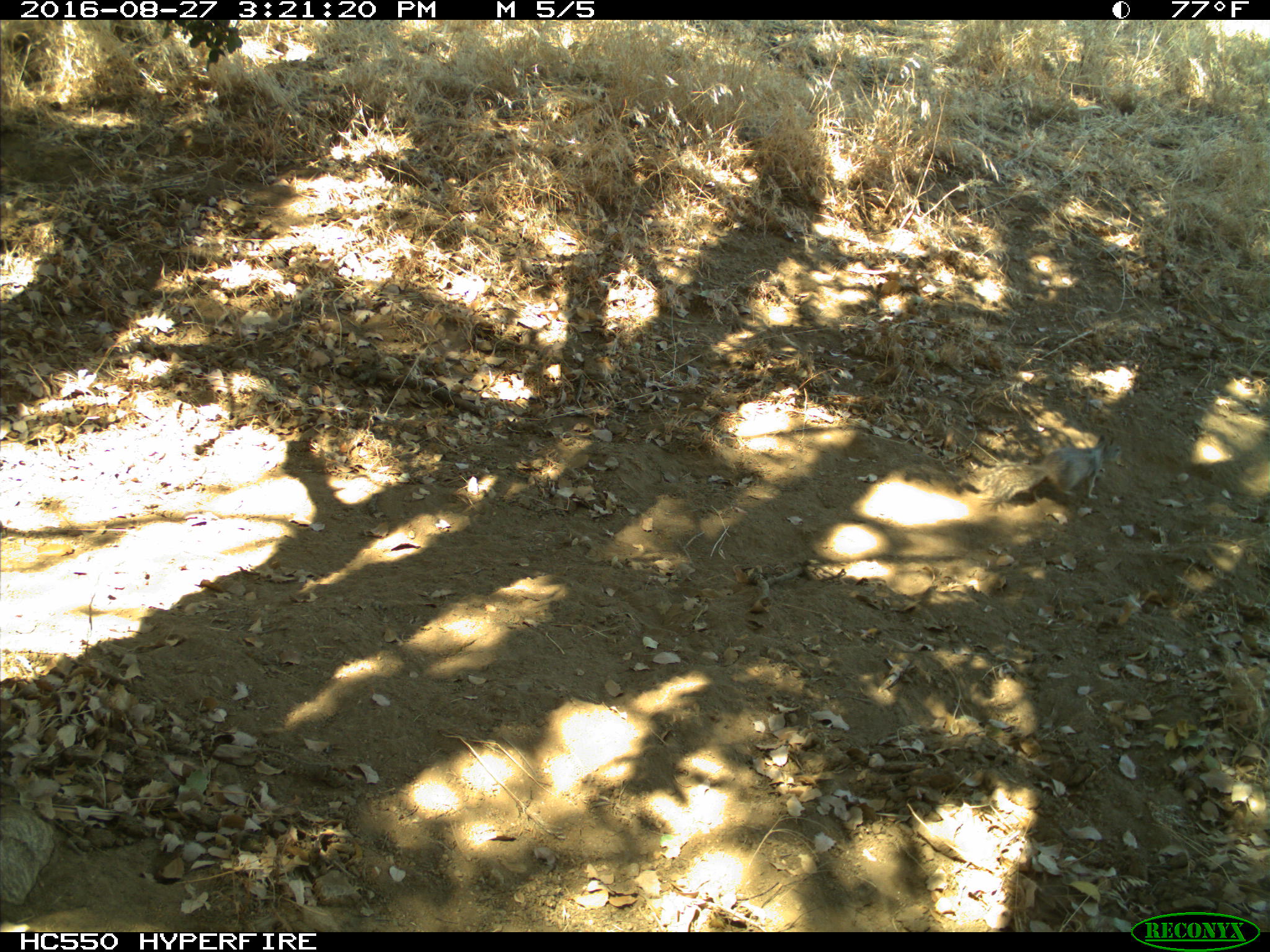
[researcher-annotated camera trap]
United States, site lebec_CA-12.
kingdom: Animalia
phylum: Chordata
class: Mammalia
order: Rodentia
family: Sciuridae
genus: Otospermophilus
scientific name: Otospermophilus beecheyi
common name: california ground squirrel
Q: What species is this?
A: Otospermophilus beecheyi (california ground squirrel).